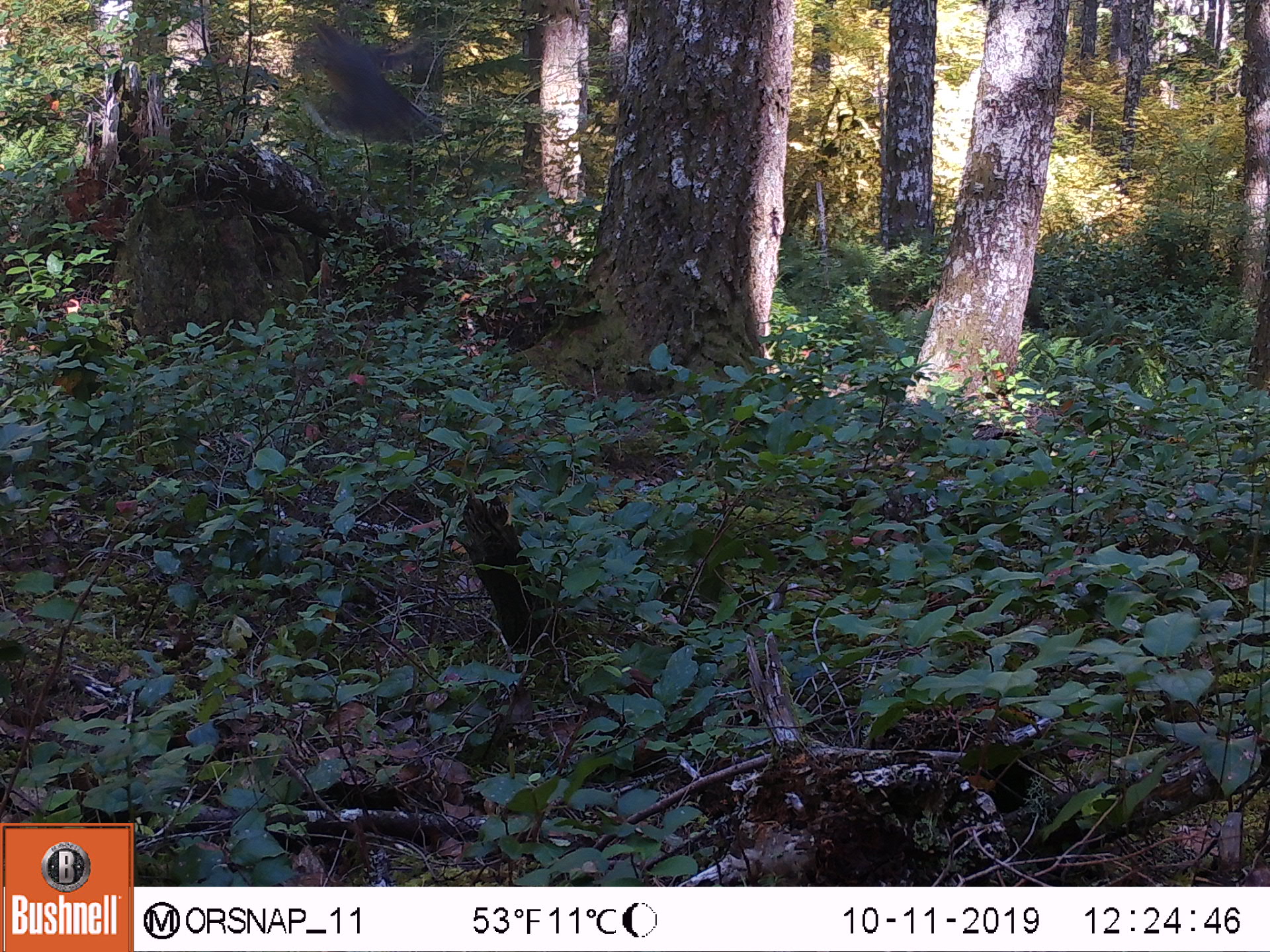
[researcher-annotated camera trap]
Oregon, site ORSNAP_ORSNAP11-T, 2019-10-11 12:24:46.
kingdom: Animalia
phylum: Chordata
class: Aves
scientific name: Aves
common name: bird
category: other bird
Other bird (bird) (Aves).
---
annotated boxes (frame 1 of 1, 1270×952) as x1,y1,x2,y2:
other bird: 279,13,446,165